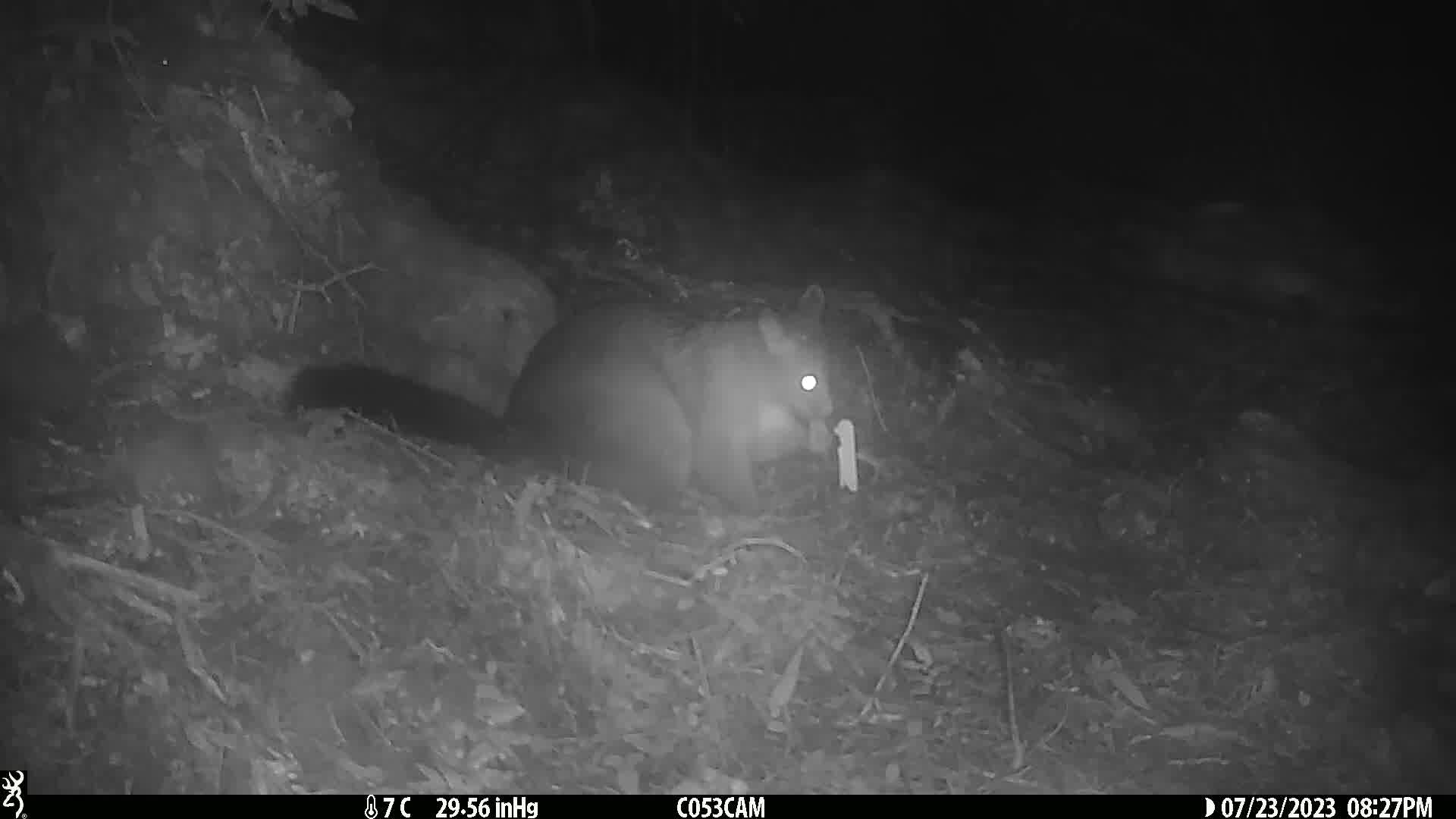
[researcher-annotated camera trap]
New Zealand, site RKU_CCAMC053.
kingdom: Animalia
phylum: Chordata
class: Mammalia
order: Diprotodontia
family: Phalangeridae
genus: Trichosurus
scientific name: Trichosurus vulpecula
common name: common brushtail possum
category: possum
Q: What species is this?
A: Possum (common brushtail possum) (Trichosurus vulpecula).